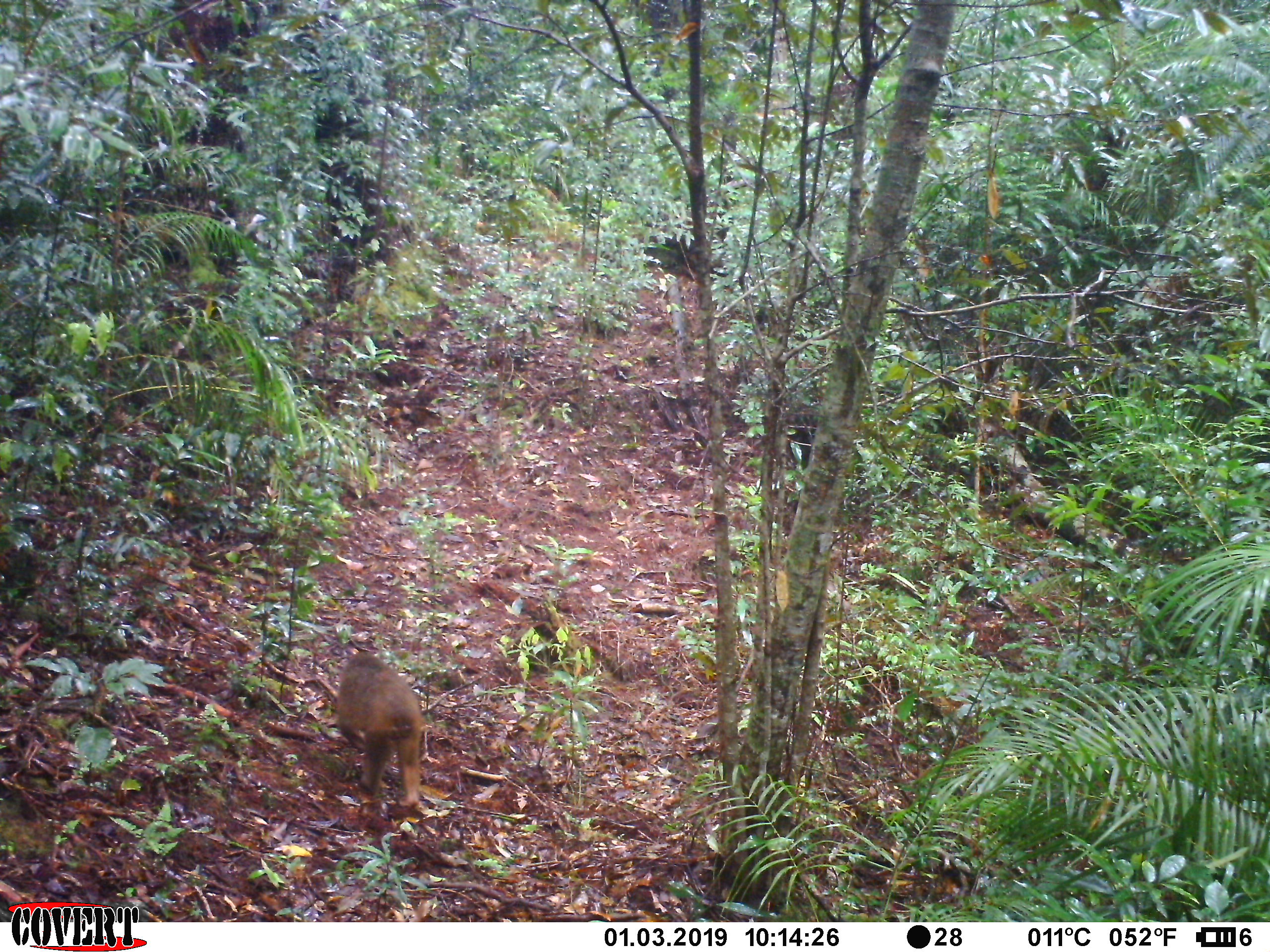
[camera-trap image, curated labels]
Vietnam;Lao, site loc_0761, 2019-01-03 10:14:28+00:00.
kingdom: Animalia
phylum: Chordata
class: Mammalia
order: Primates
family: Cercopithecidae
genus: Macaca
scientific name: Macaca arctoides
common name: stump-tailed macaque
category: stump tailed macaque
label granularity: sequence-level